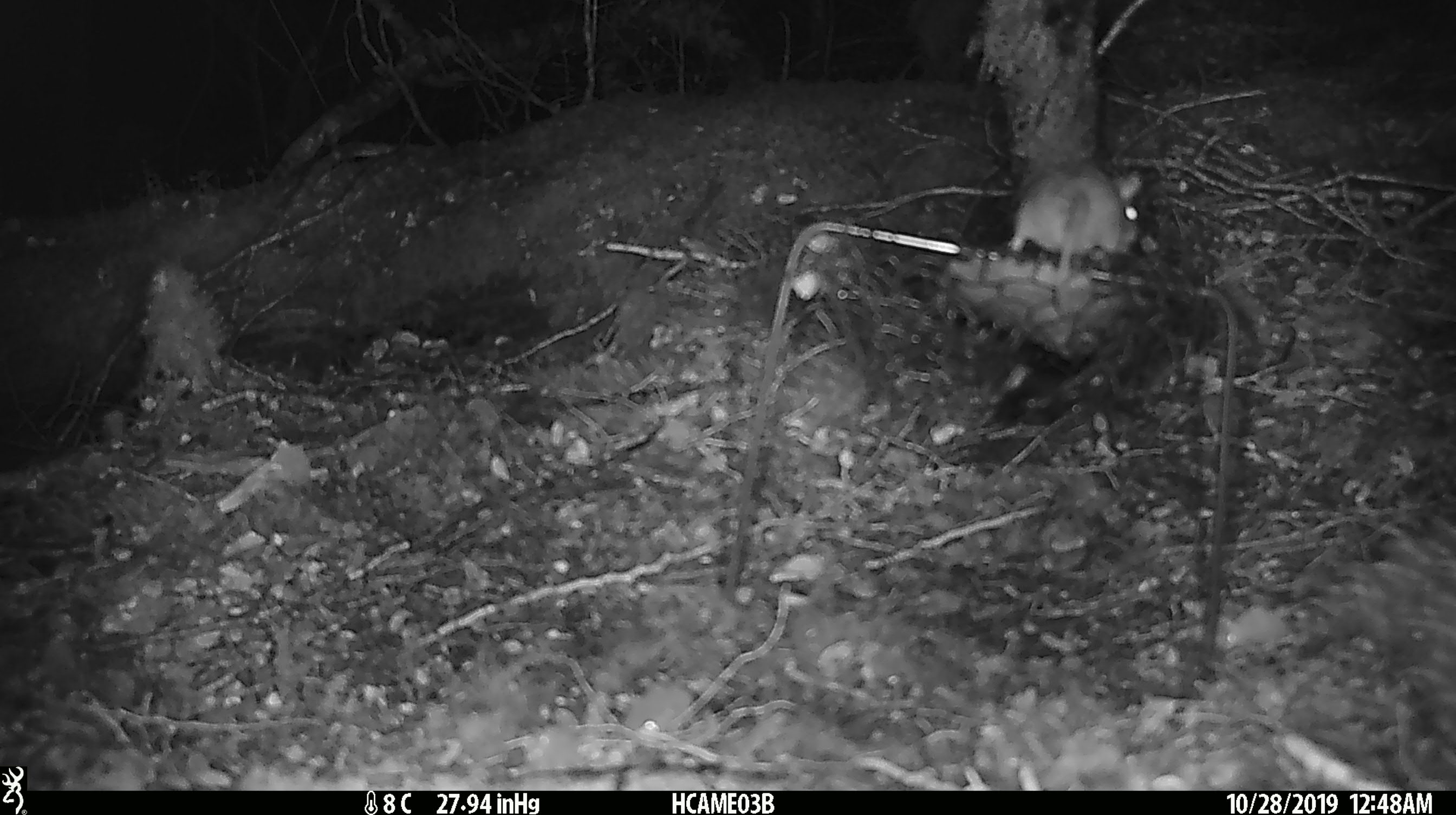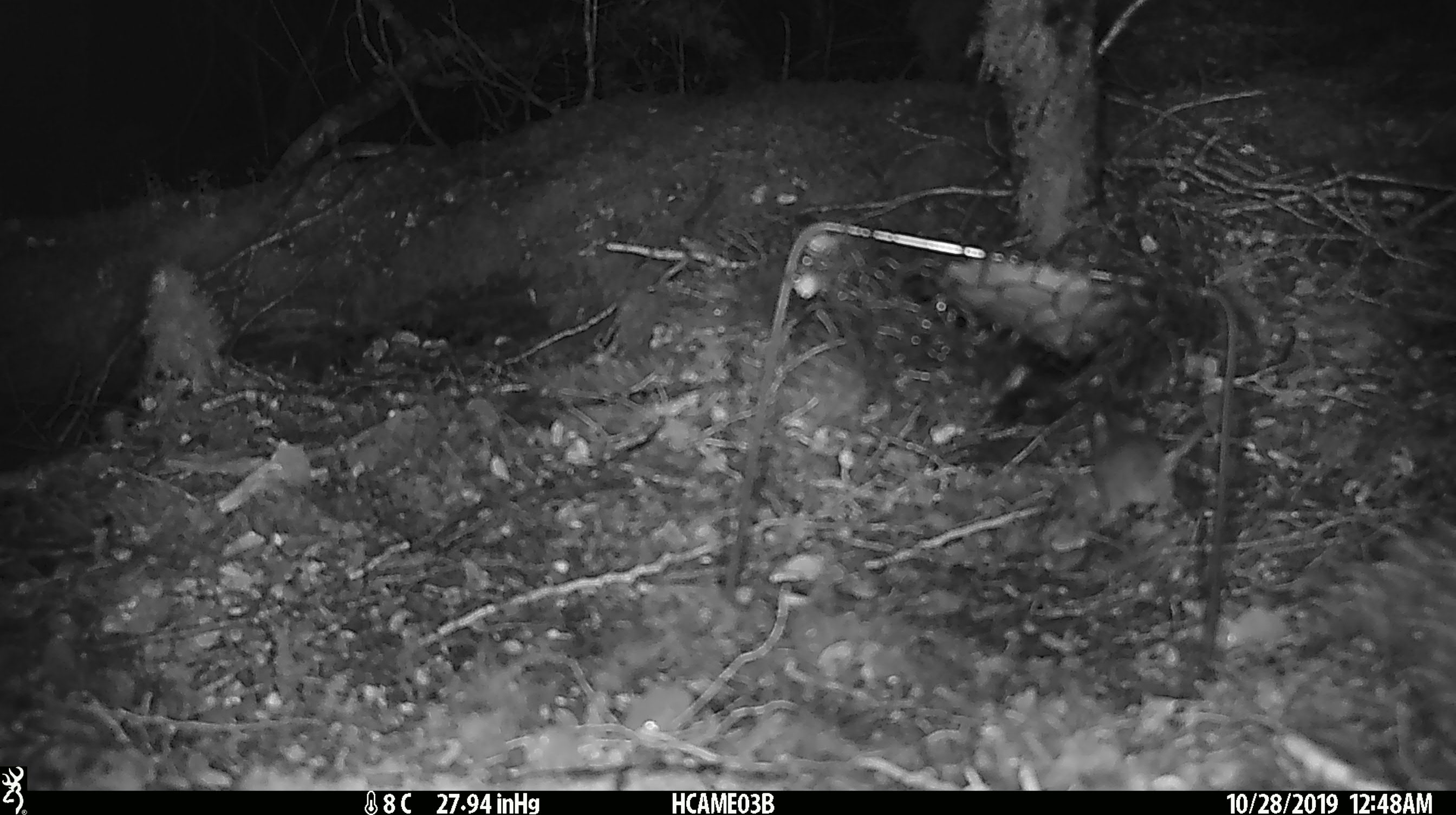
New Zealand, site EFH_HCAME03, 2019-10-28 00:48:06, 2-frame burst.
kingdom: Animalia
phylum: Chordata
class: Mammalia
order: Rodentia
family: Muridae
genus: Mus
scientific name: Mus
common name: mouse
Mouse (Mus).